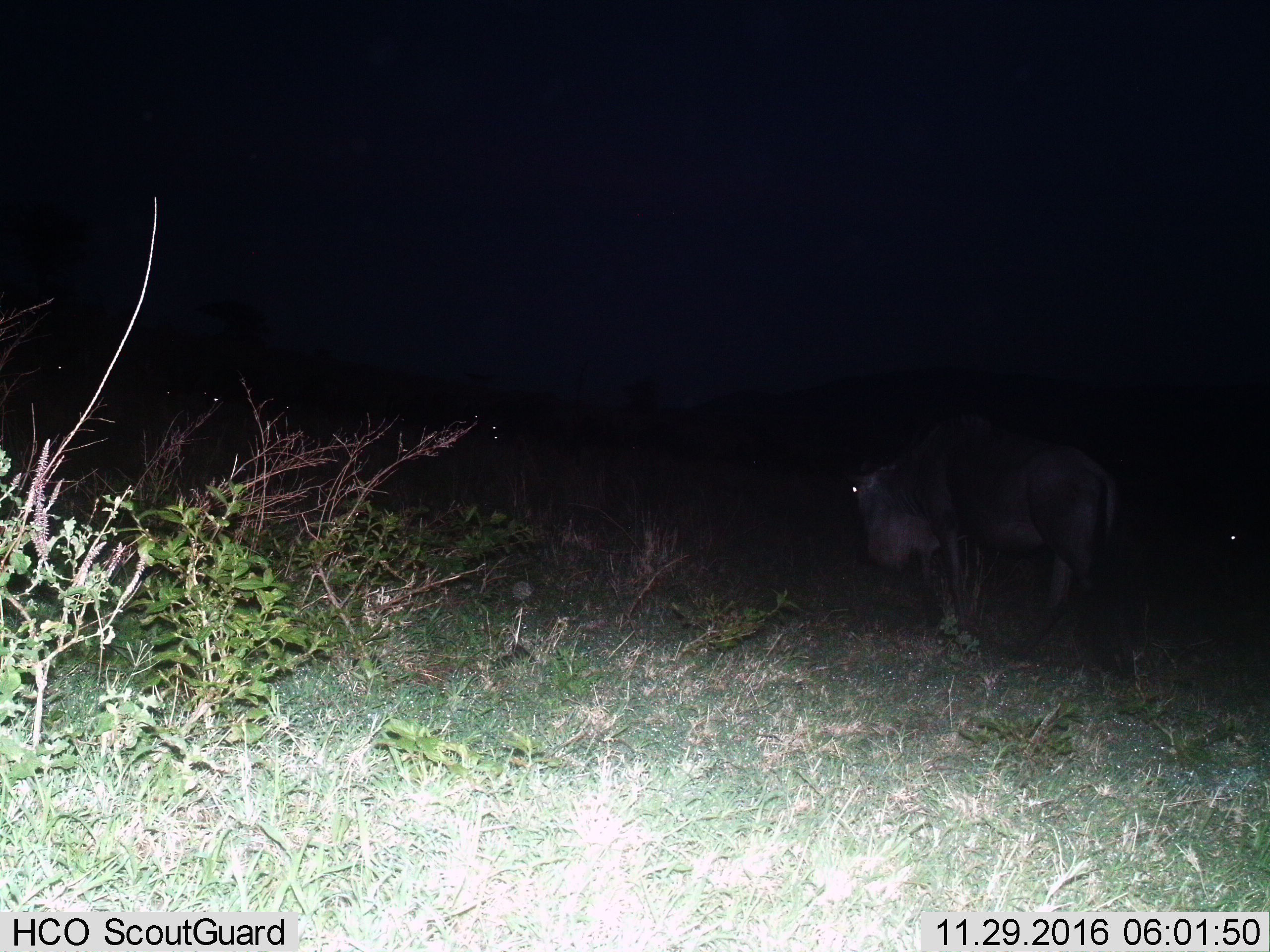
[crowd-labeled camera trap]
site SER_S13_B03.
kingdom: Animalia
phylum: Chordata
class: Mammalia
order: Artiodactyla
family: Bovidae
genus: Connochaetes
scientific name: Connochaetes taurinus taurinus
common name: blue wildebeest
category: wildebeestblue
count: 1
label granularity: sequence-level